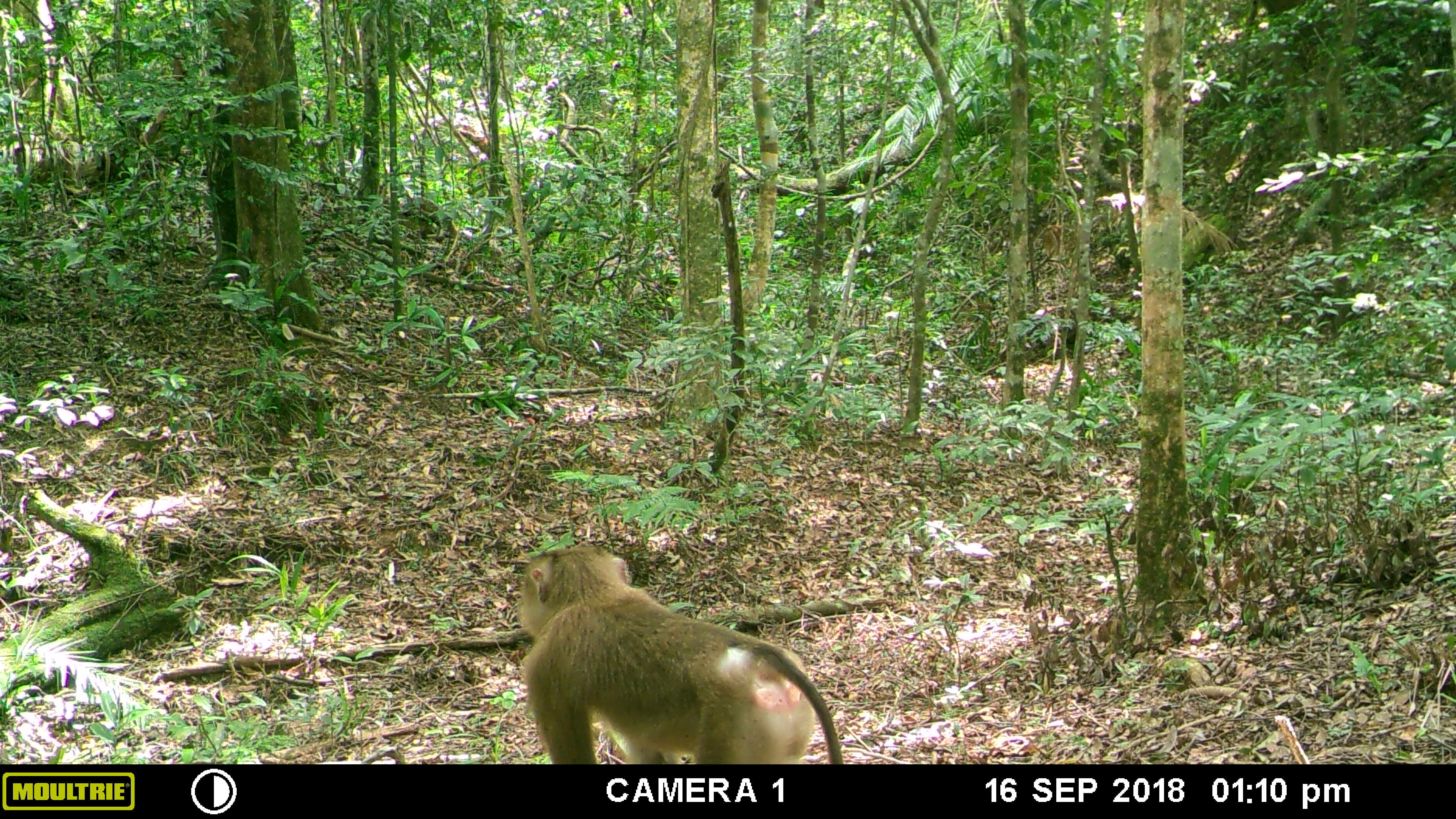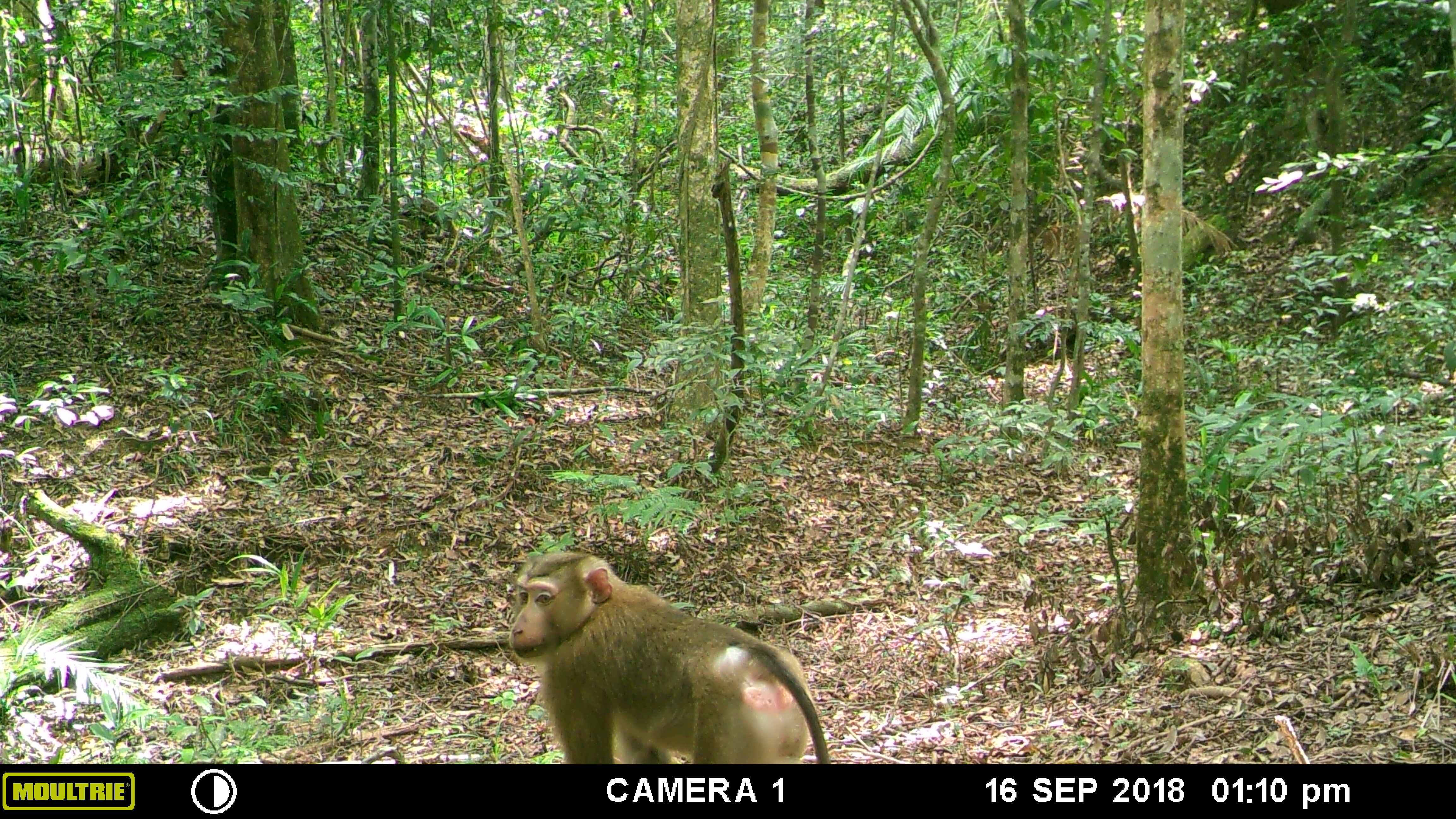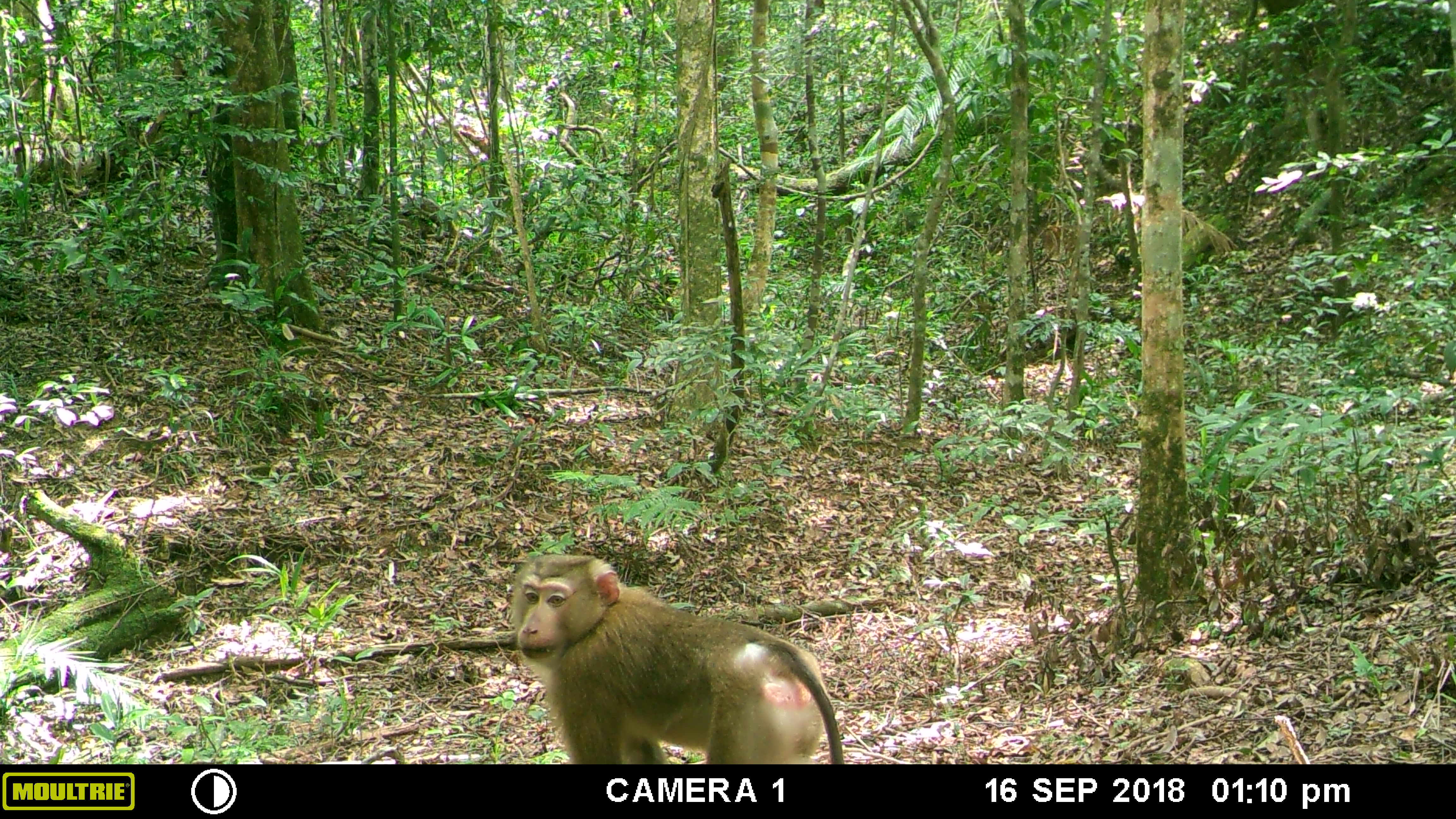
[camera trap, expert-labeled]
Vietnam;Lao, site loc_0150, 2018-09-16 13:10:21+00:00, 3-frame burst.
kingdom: Animalia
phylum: Chordata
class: Mammalia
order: Primates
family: Cercopithecidae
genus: Macaca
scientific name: Macaca nemestrina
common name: pig-tailed macaque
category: pig tailed macaque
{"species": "pig tailed macaque (pig-tailed macaque) (Macaca nemestrina)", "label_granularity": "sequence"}